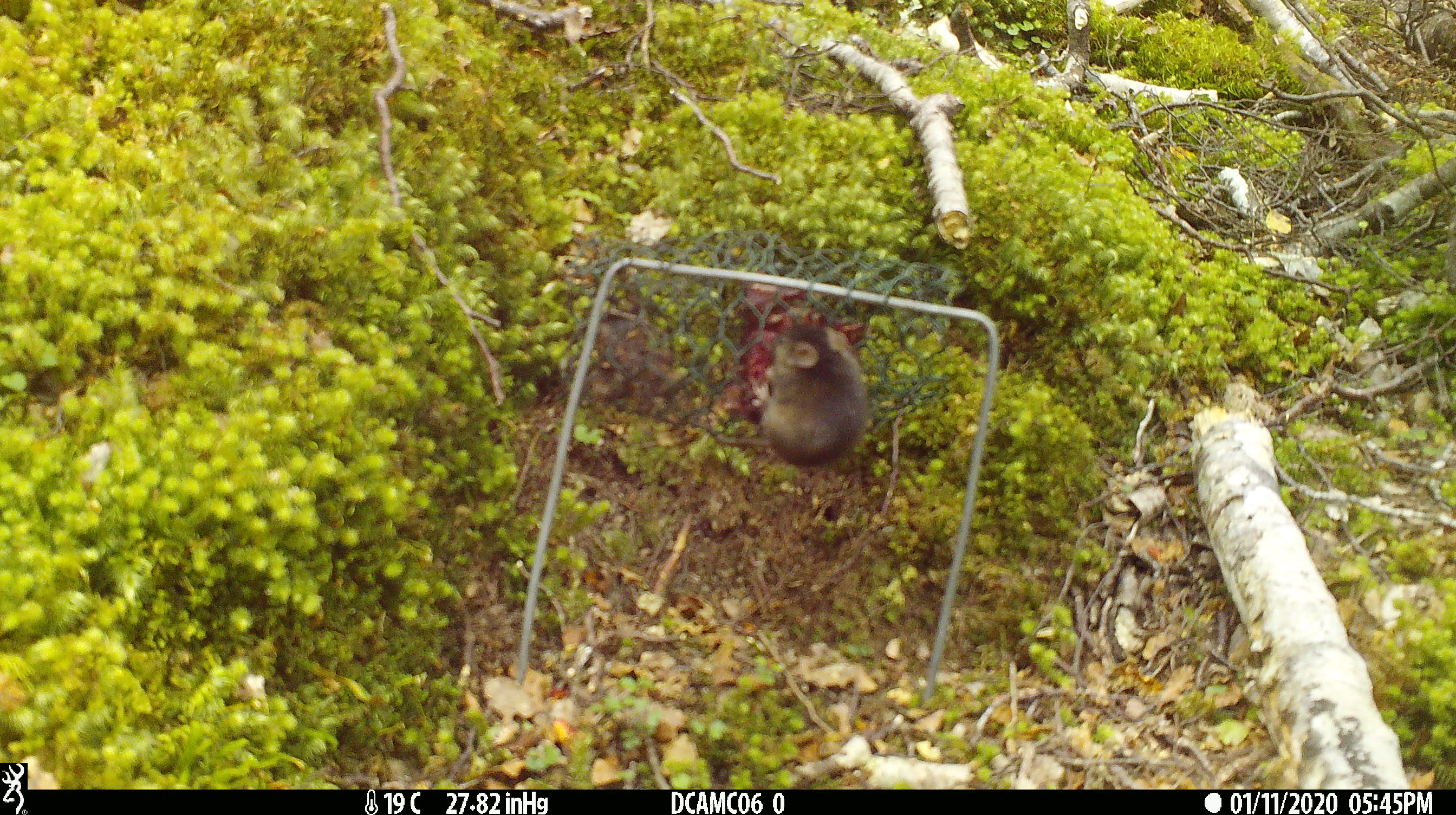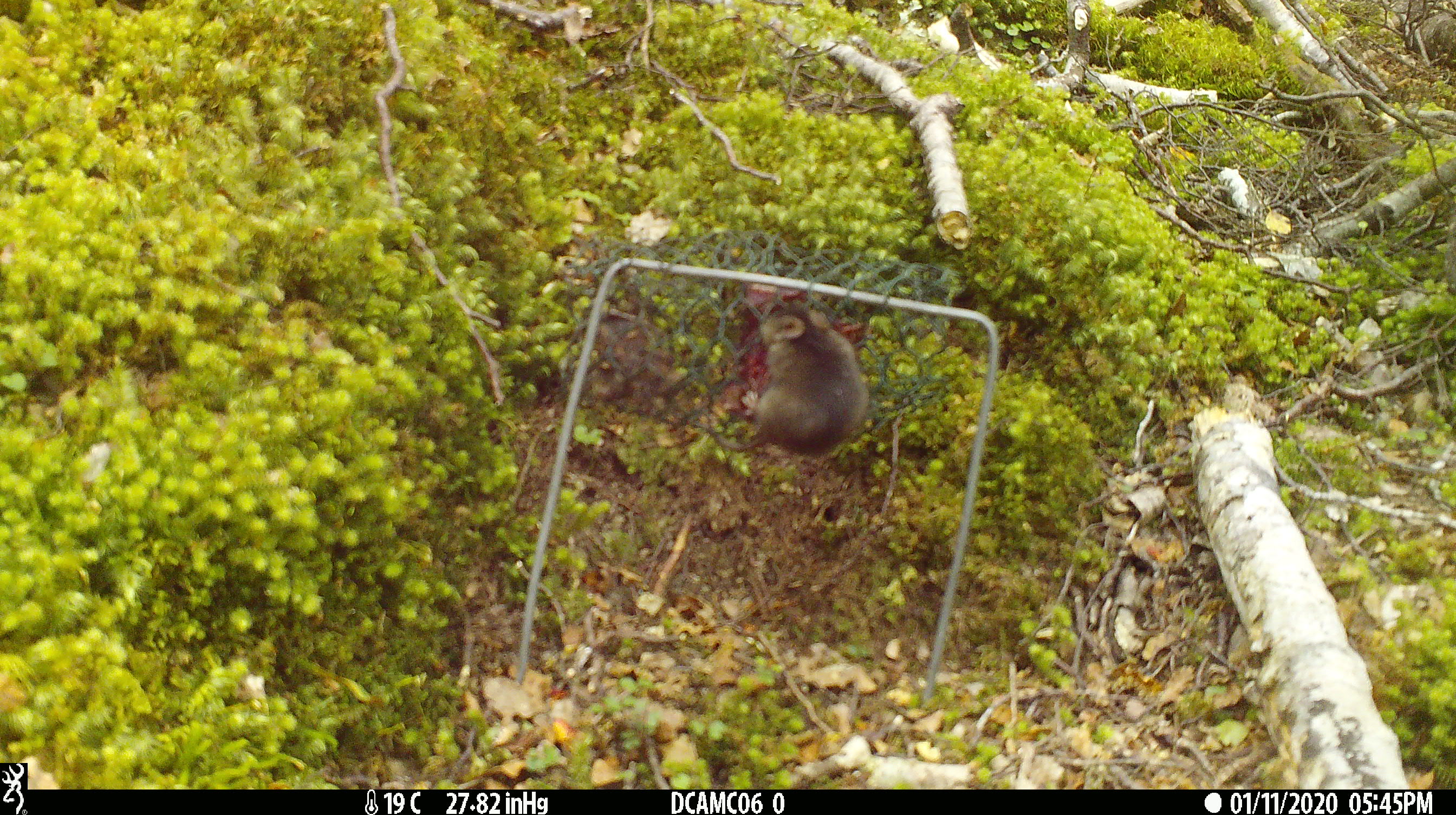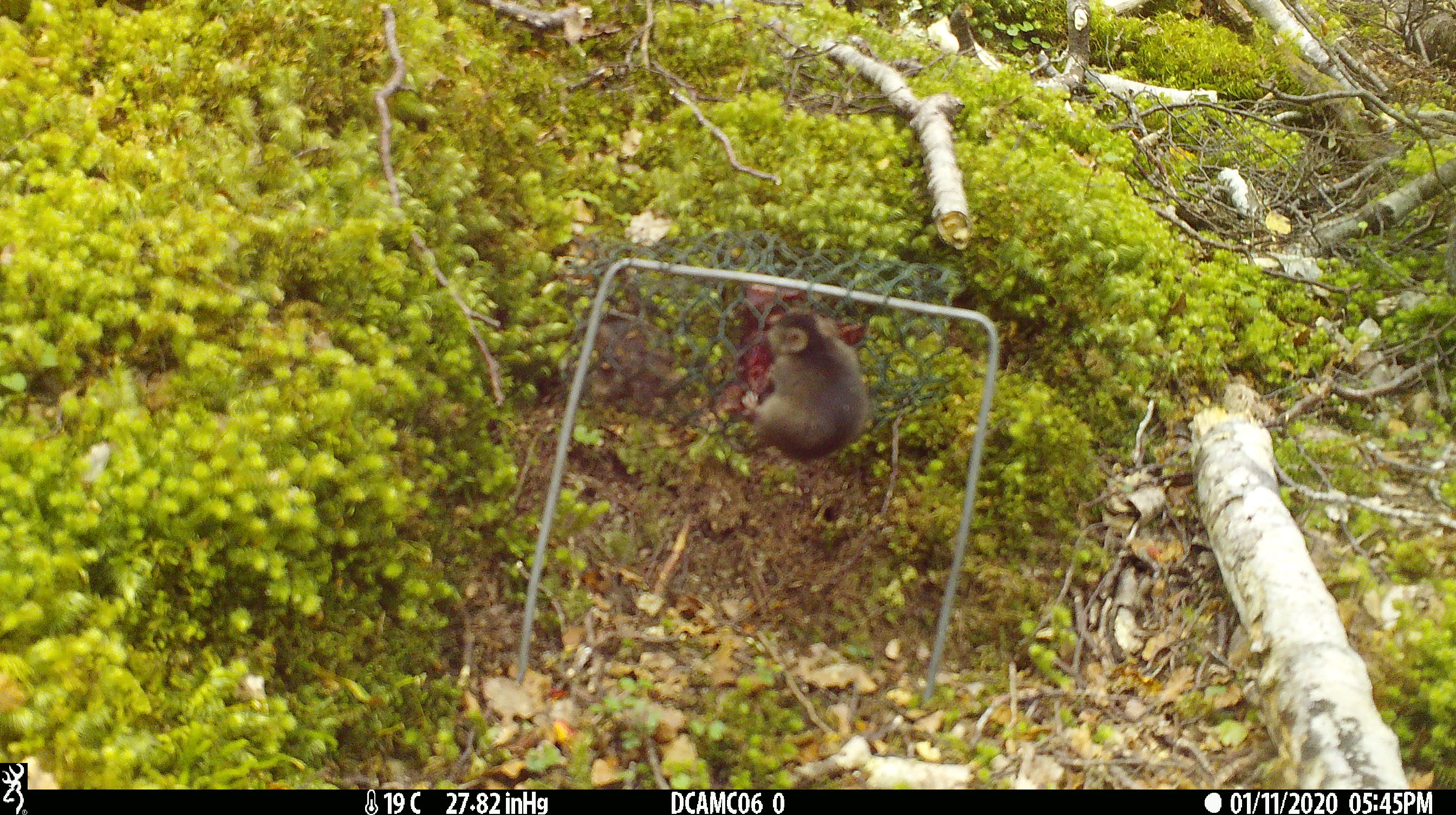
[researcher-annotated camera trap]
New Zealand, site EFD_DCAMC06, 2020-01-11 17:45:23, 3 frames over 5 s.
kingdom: Animalia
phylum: Chordata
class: Mammalia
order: Rodentia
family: Muridae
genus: Mus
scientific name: Mus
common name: mouse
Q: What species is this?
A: Mouse (Mus).